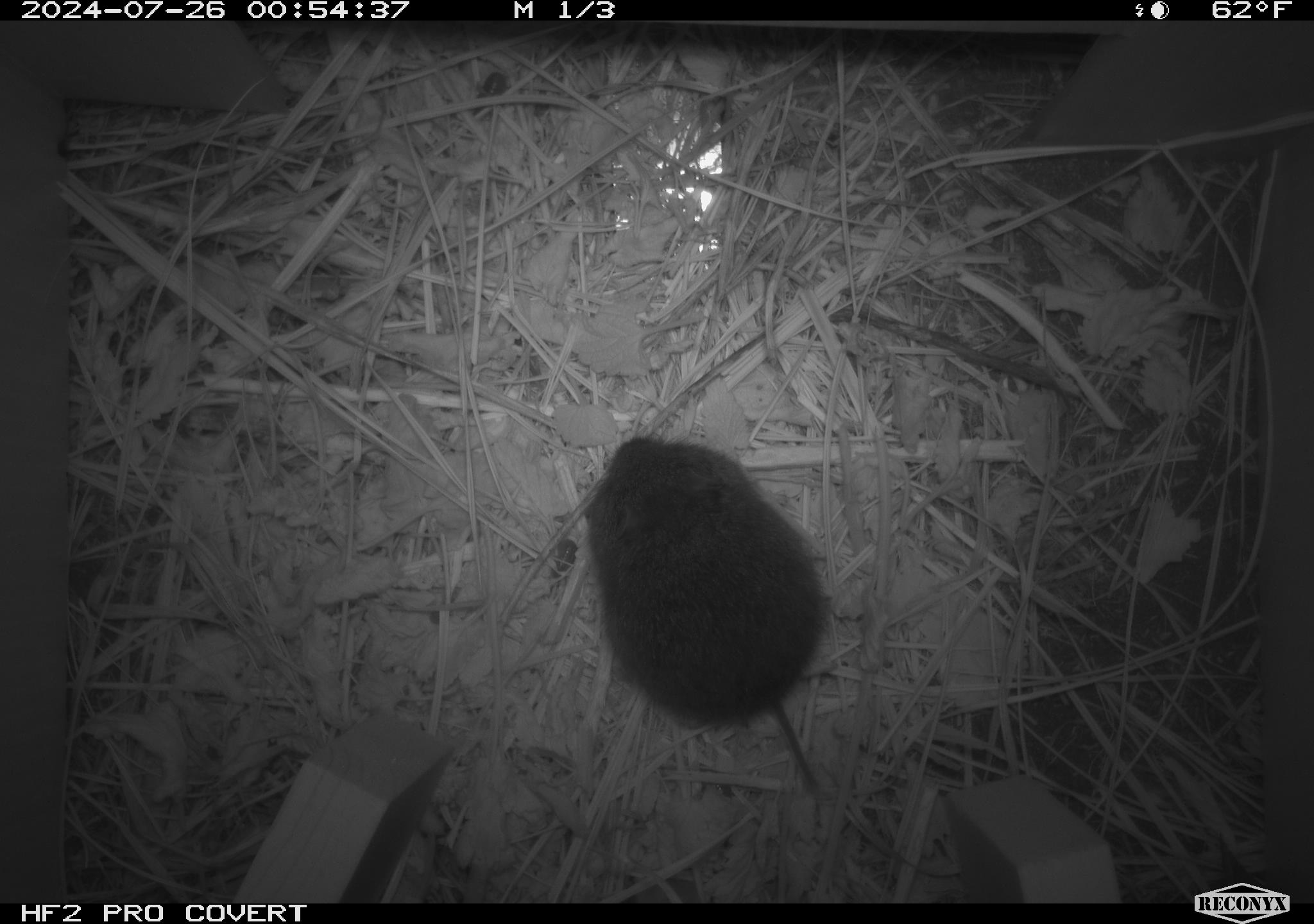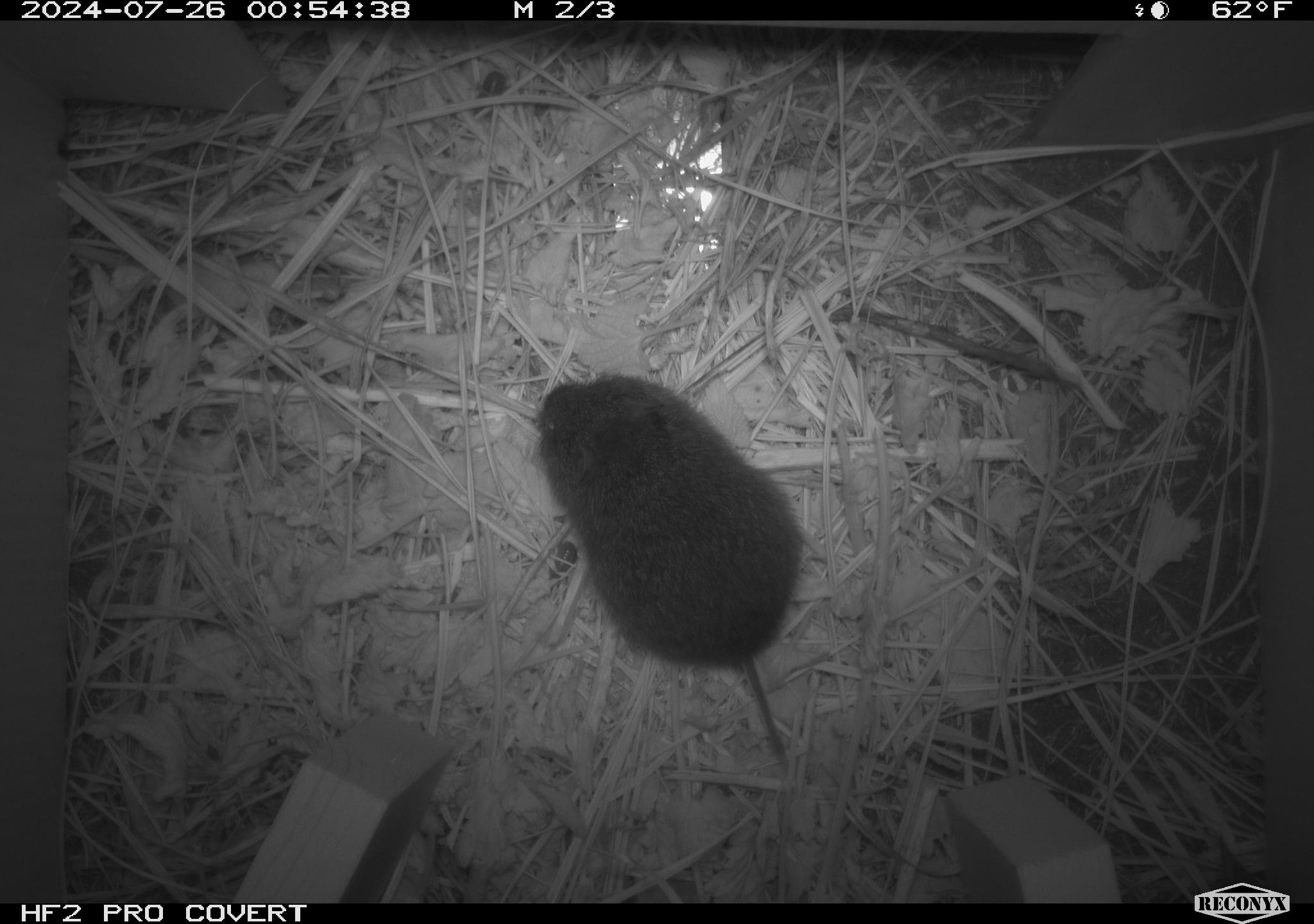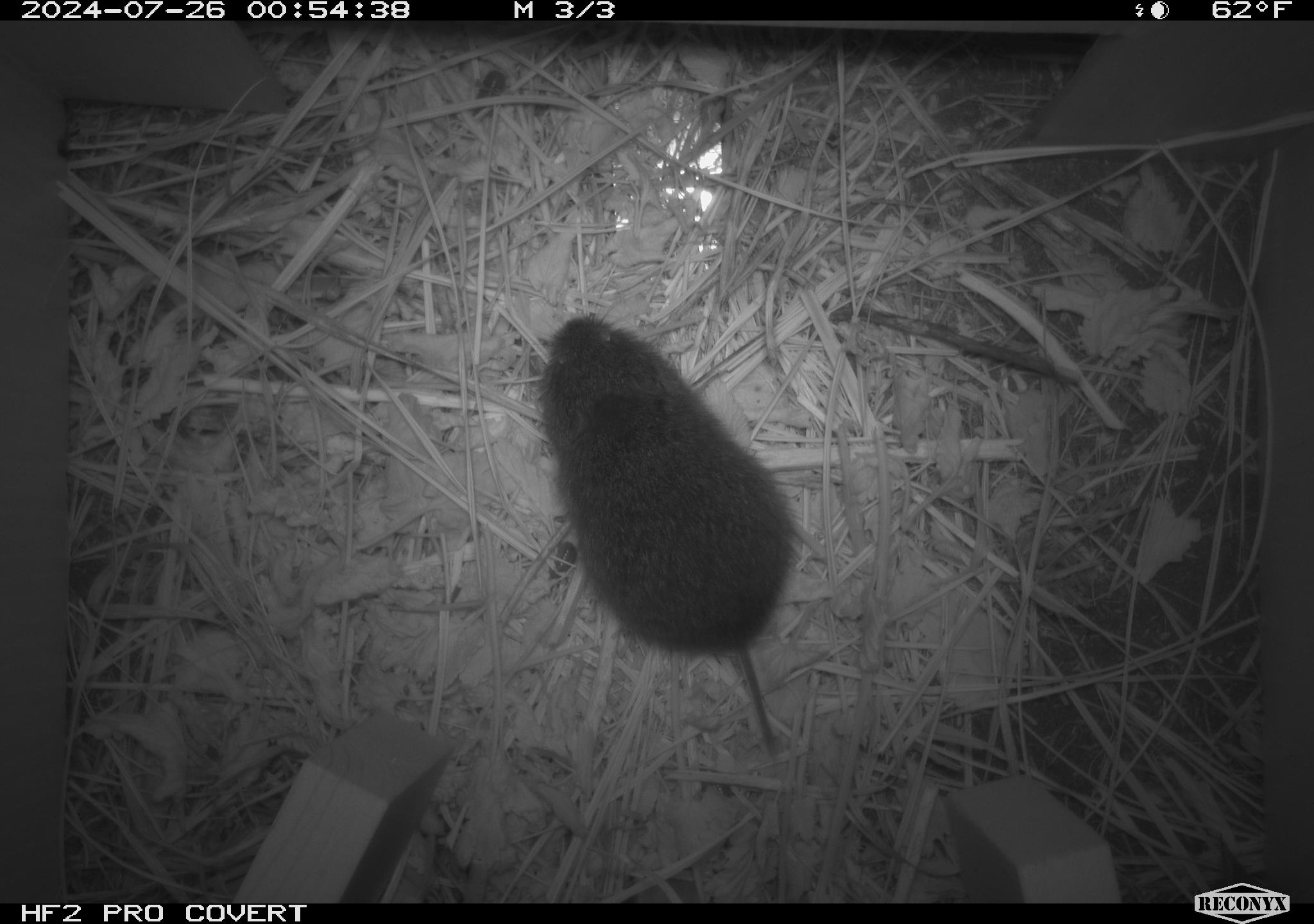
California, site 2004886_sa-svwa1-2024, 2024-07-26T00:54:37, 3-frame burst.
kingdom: Animalia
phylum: Chordata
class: Mammalia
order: Rodentia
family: Cricetidae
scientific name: Arvicolinae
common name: voles, lemmings, and muskrats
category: arvicolinae subfamily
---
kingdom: Animalia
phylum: Arthropoda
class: Malacostraca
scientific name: Malacostraca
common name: amphipods, crabs, isopods, krill, lobsters and shrimps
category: malacostracan